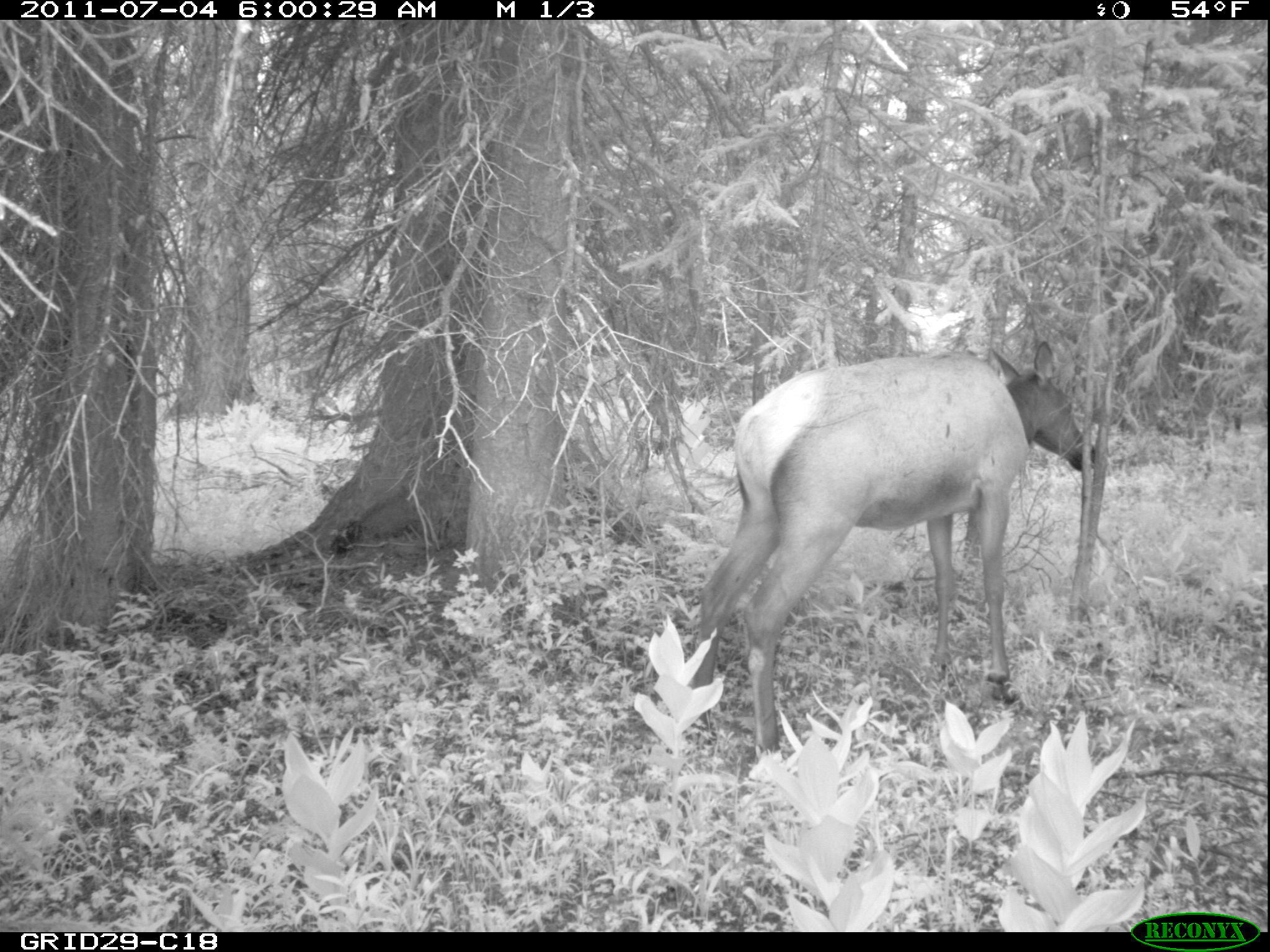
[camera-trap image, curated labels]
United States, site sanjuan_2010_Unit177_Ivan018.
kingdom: Animalia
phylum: Chordata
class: Mammalia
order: Artiodactyla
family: Cervidae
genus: Cervus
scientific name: Cervus elaphus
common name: red deer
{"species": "Cervus elaphus (red deer)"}